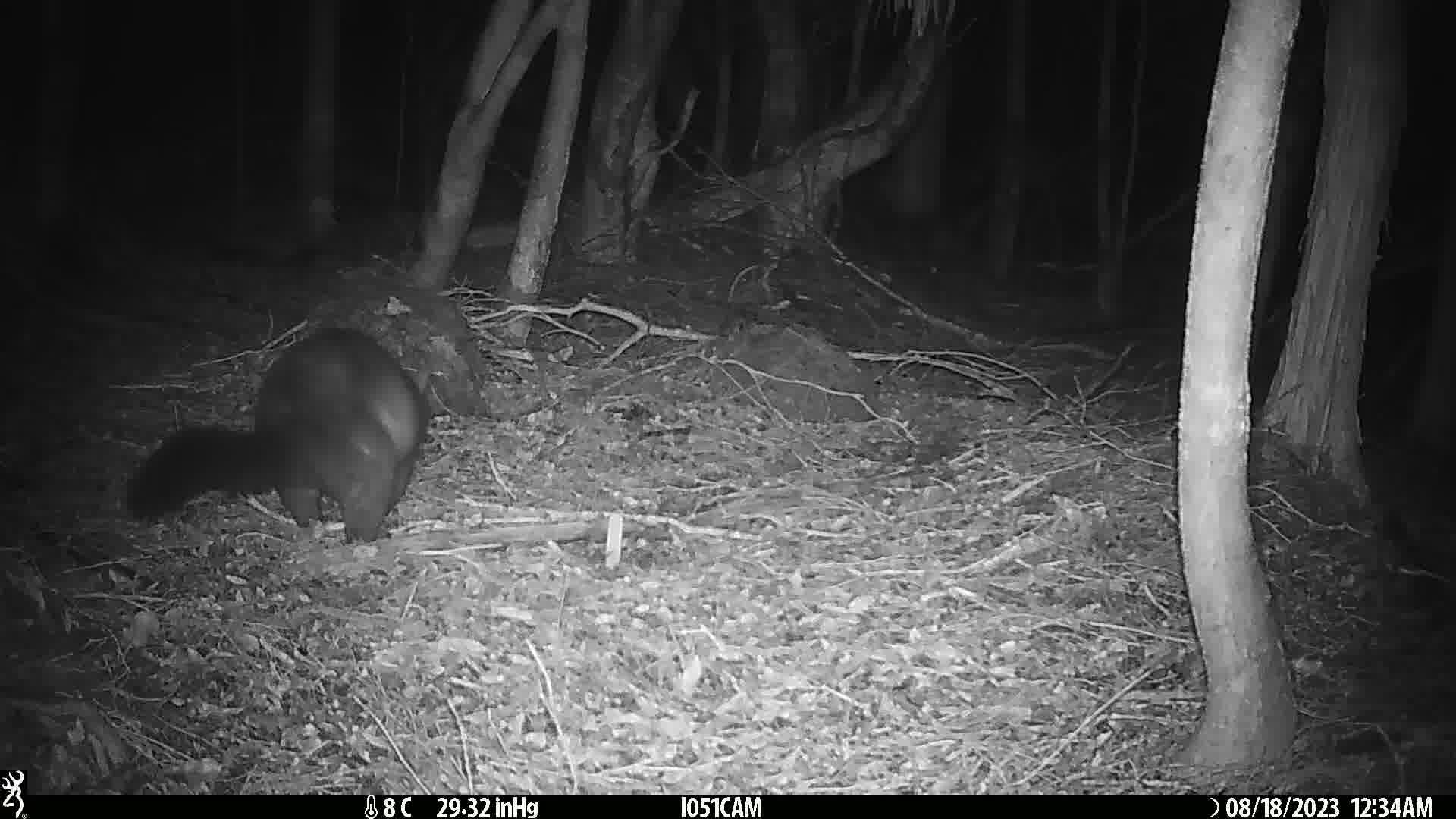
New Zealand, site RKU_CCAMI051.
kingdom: Animalia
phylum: Chordata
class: Mammalia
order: Diprotodontia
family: Phalangeridae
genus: Trichosurus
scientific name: Trichosurus vulpecula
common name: common brushtail possum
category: possum